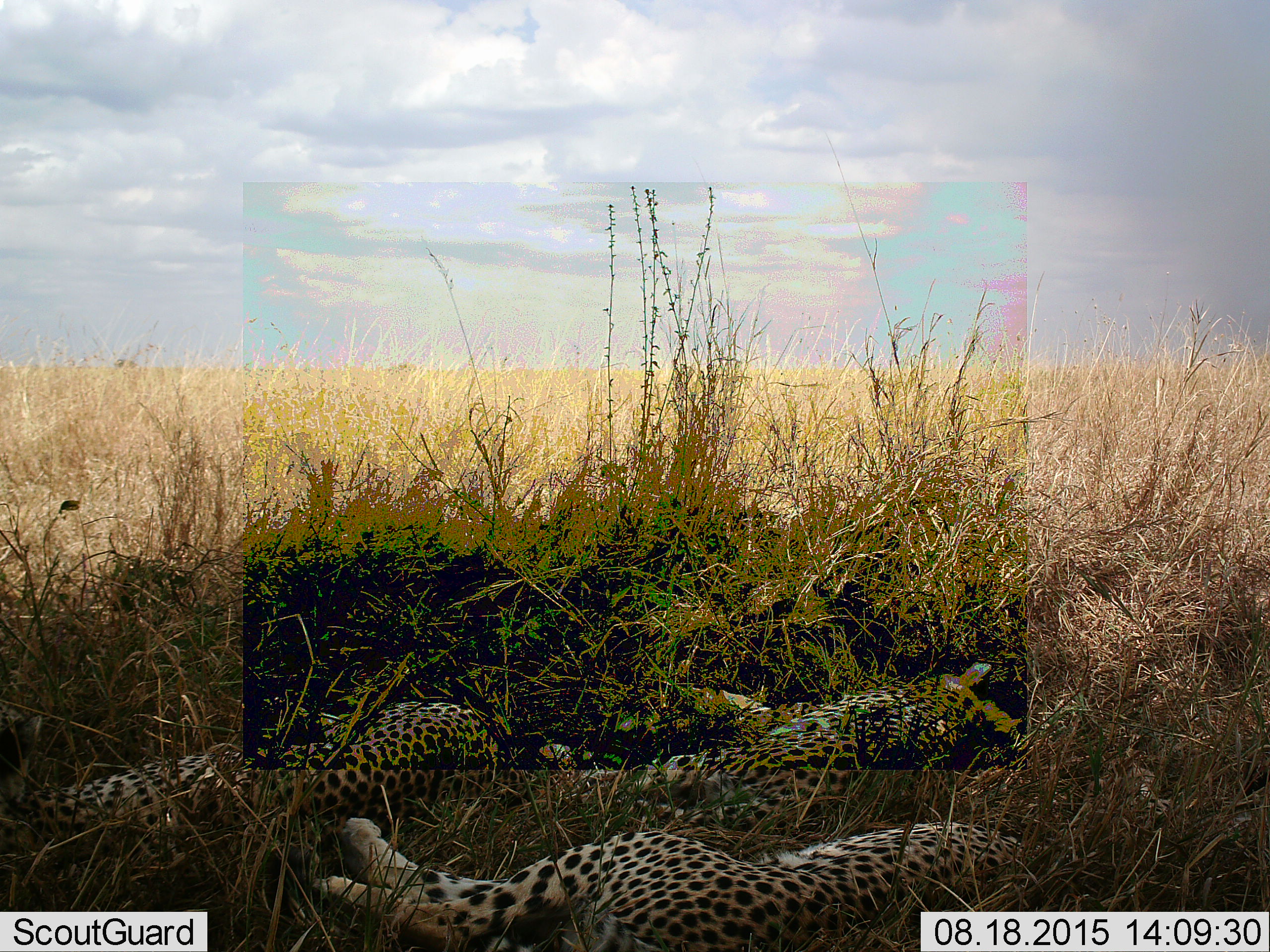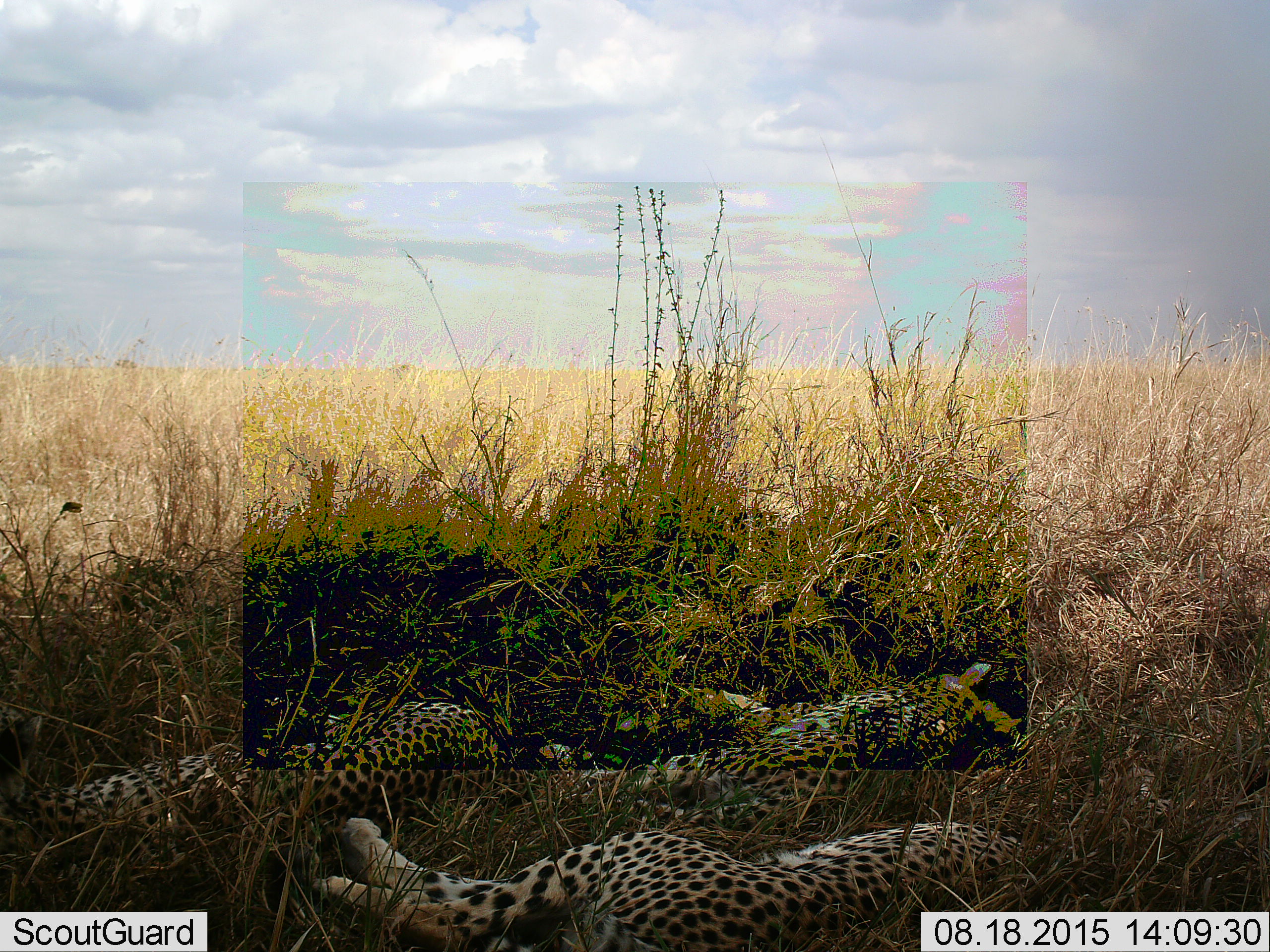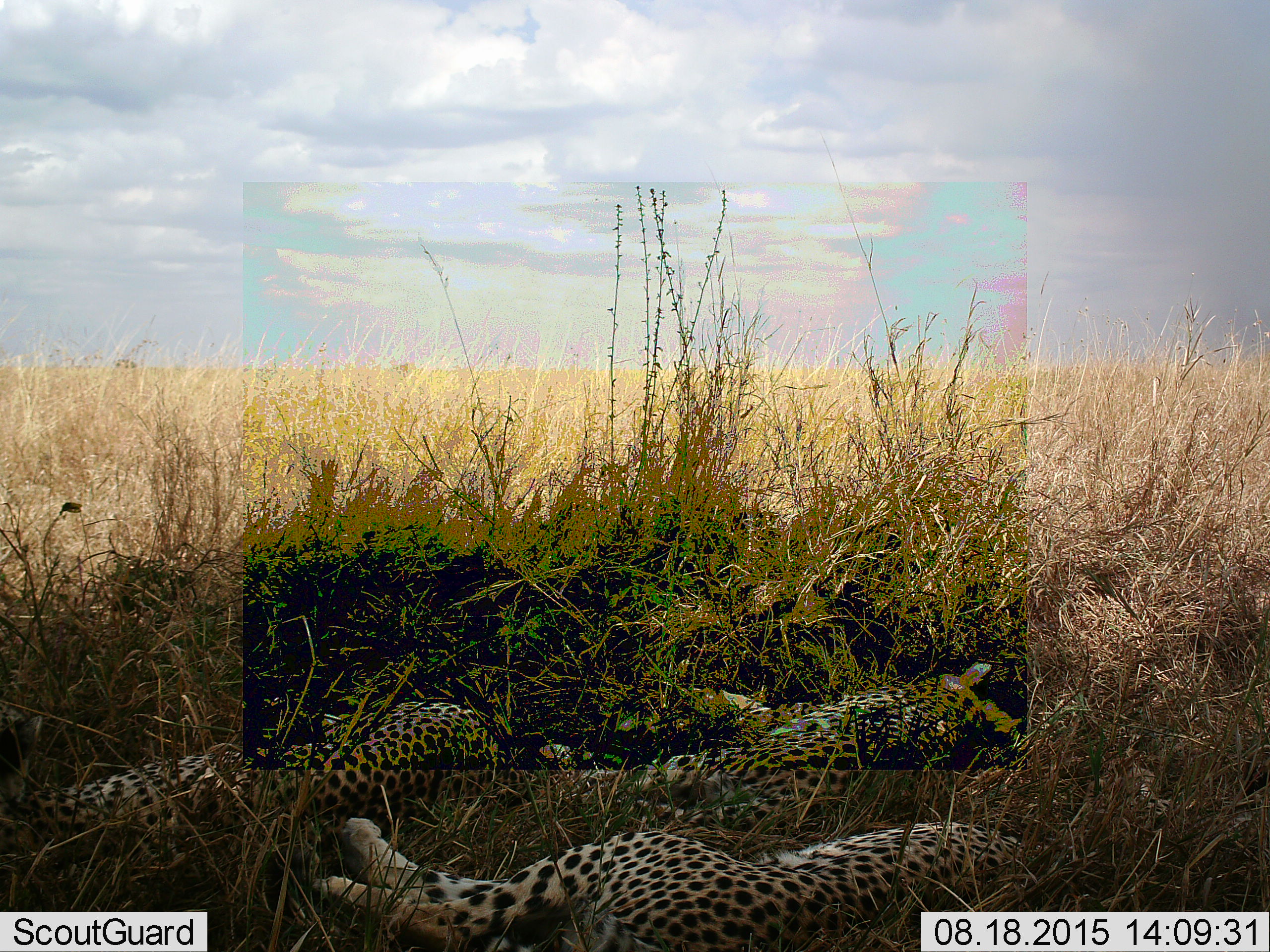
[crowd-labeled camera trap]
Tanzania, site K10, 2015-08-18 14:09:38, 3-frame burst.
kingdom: Animalia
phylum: Chordata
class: Mammalia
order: Carnivora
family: Felidae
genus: Acinonyx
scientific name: Acinonyx jubatus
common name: cheetah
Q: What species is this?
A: Cheetah (Acinonyx jubatus).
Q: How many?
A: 3.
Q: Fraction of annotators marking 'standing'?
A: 0%.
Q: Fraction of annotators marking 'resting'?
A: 100%.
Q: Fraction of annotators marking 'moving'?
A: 0%.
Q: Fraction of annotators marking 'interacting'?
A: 0%.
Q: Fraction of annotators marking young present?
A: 22%.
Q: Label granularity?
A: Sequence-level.